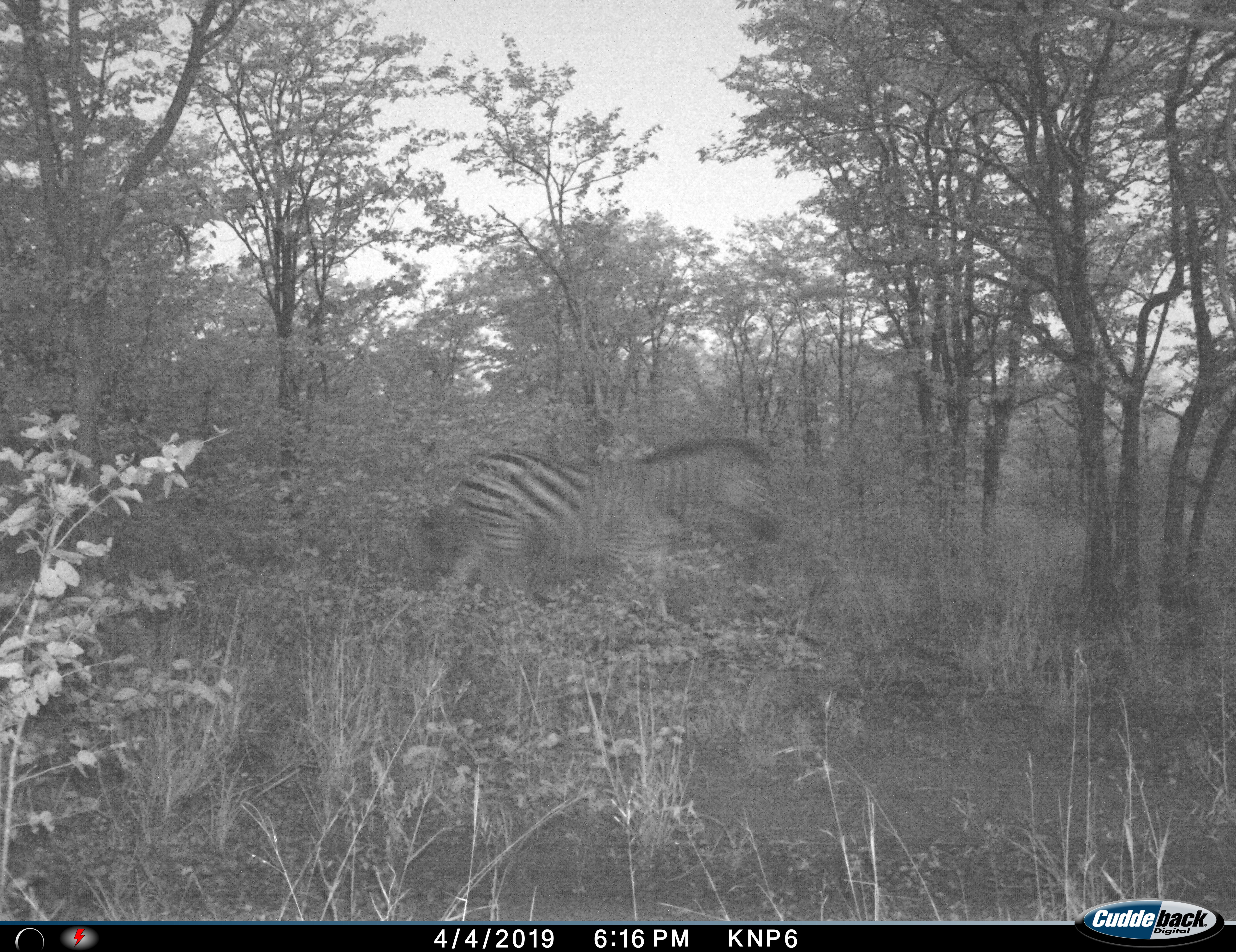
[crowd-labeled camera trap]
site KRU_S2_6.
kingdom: Animalia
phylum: Chordata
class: Mammalia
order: Perissodactyla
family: Equidae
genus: Equus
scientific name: Equus quagga burchellii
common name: burchell's zebra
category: zebraburchells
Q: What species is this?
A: Zebraburchells (burchell's zebra) (Equus quagga burchellii).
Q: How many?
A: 1.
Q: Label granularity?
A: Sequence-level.